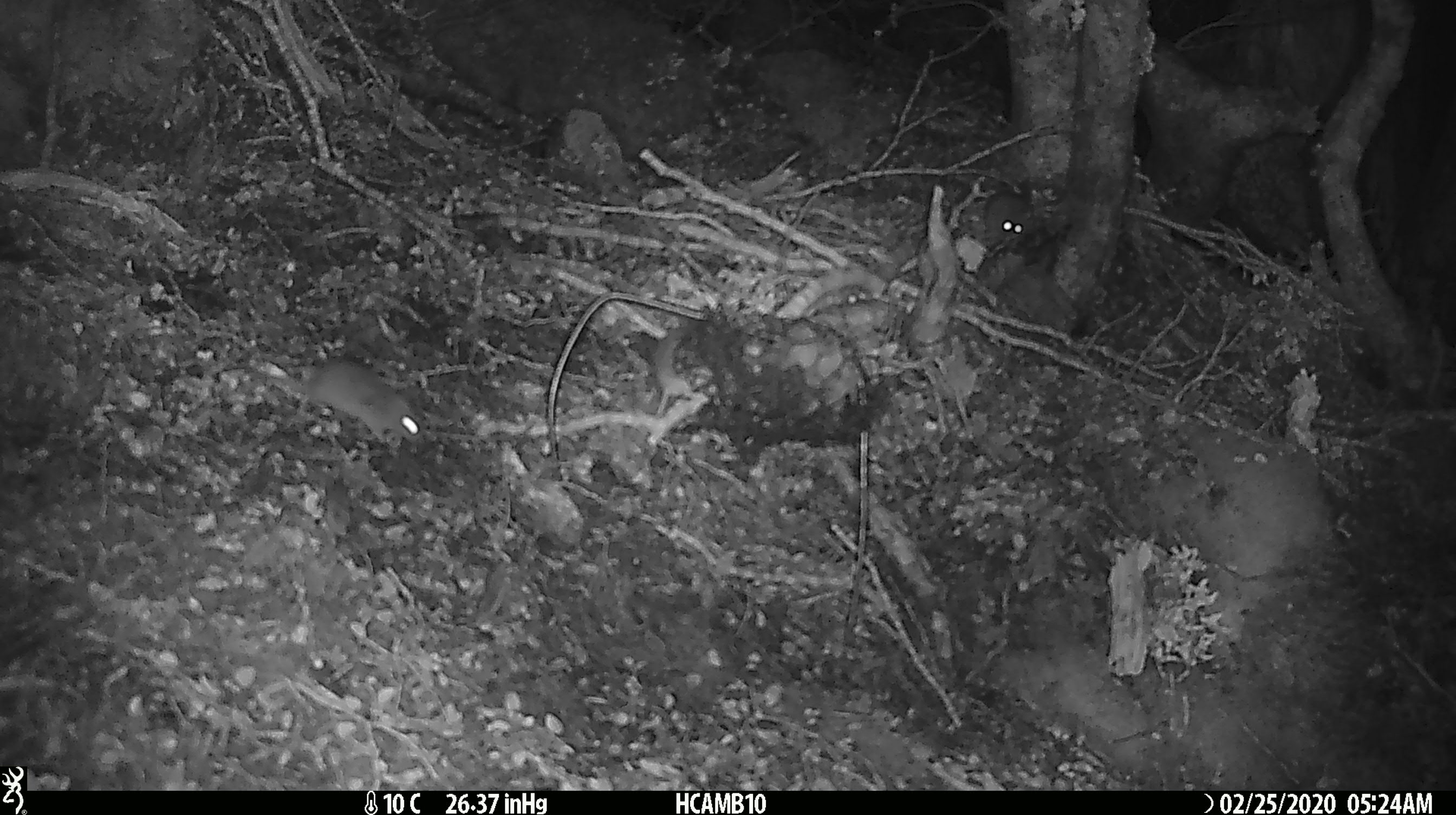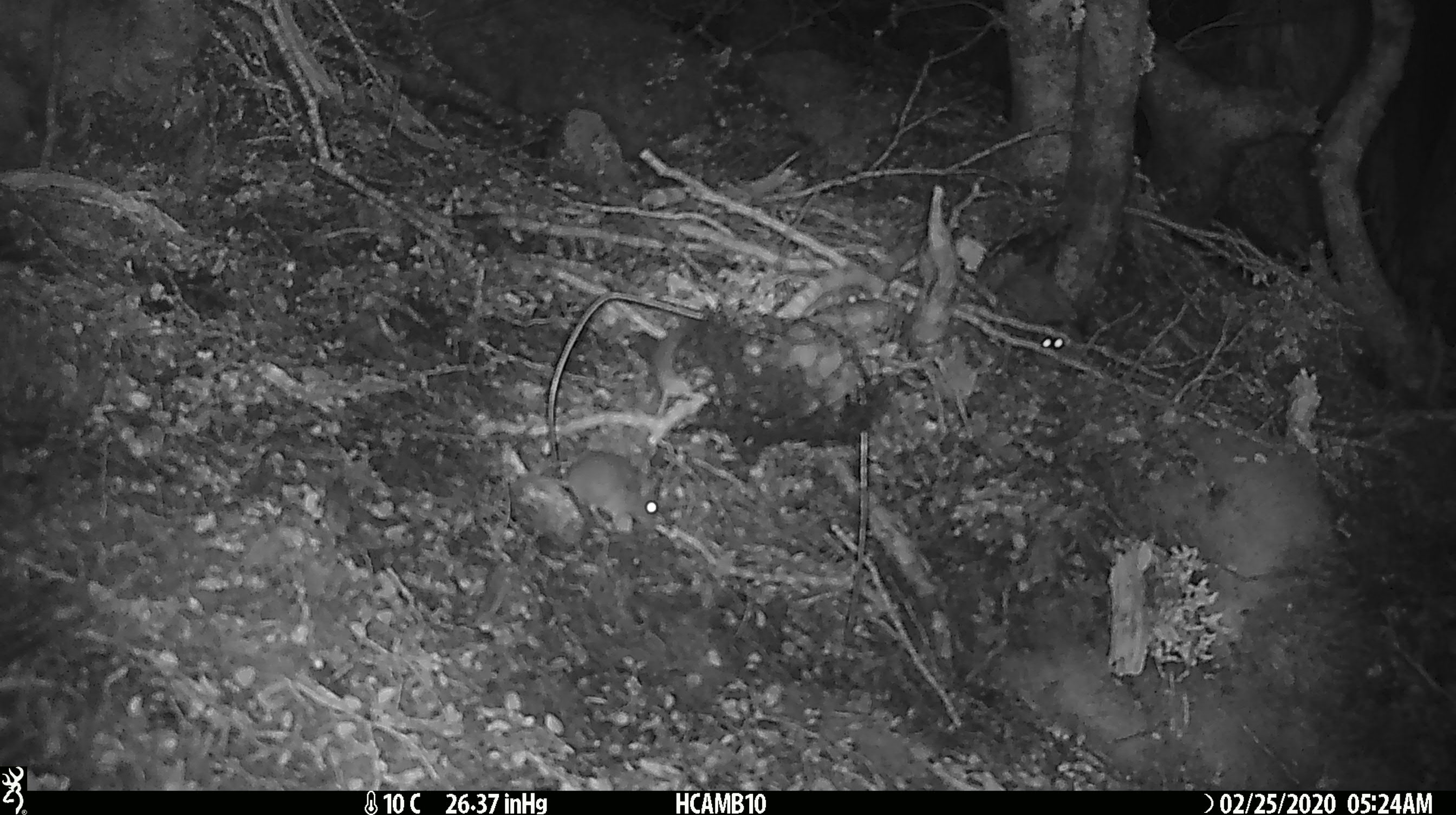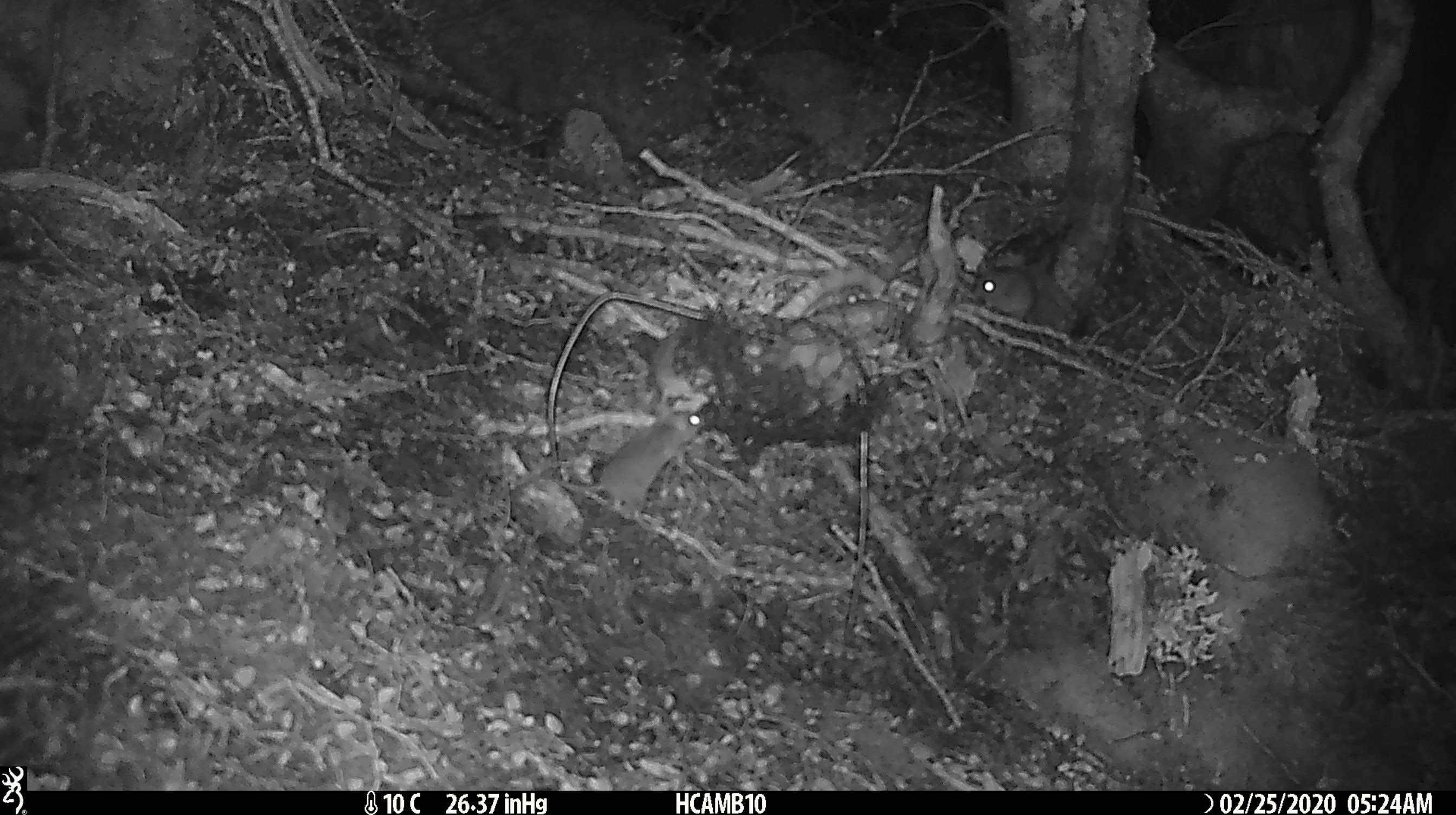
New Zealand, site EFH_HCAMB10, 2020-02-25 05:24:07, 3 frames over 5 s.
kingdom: Animalia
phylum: Chordata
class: Mammalia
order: Rodentia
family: Muridae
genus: Mus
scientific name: Mus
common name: mouse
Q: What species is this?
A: Mouse (Mus).